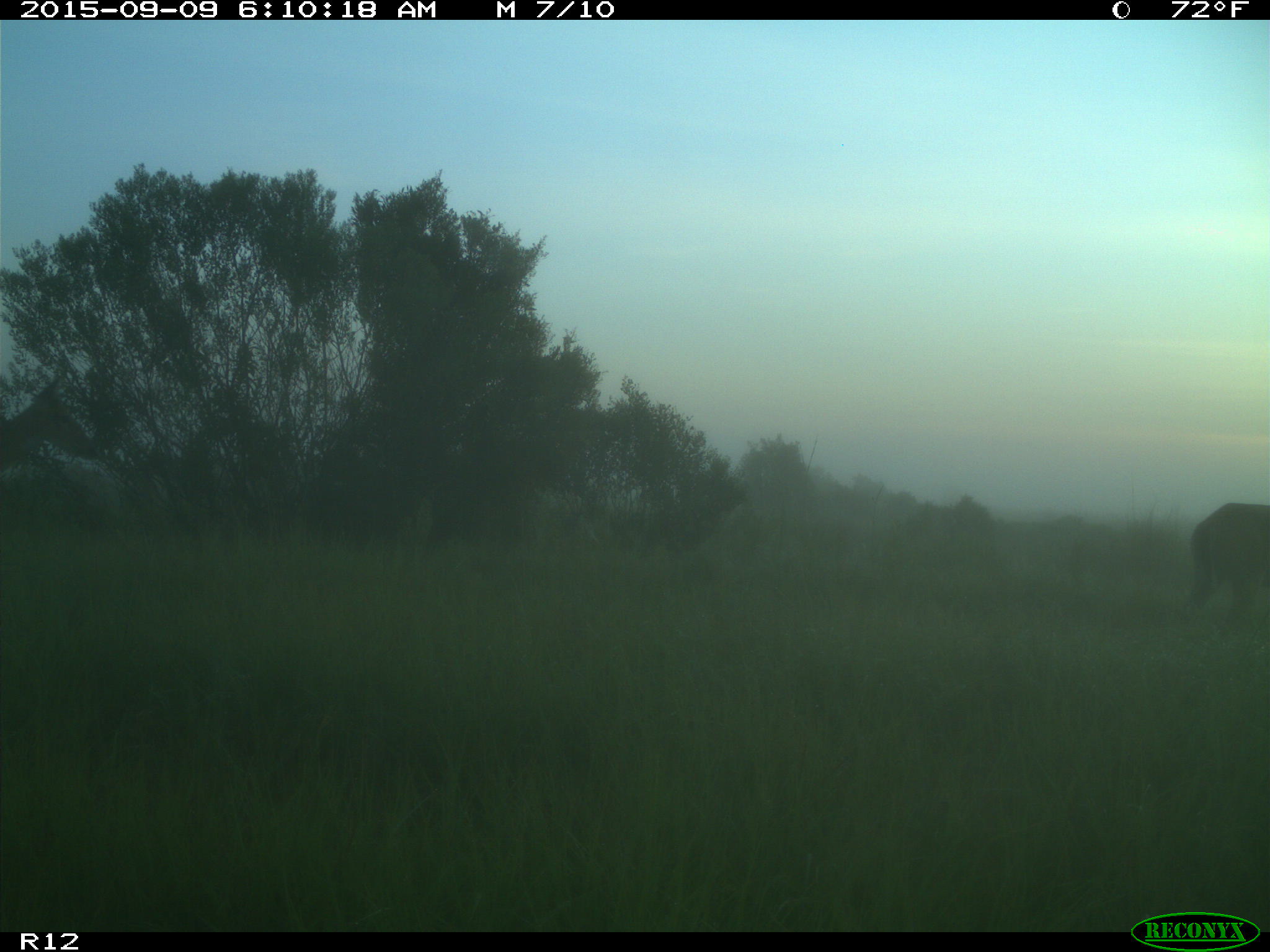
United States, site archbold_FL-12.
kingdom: Animalia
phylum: Chordata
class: Mammalia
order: Artiodactyla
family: Suidae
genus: Sus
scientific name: Sus scrofa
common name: wild boar